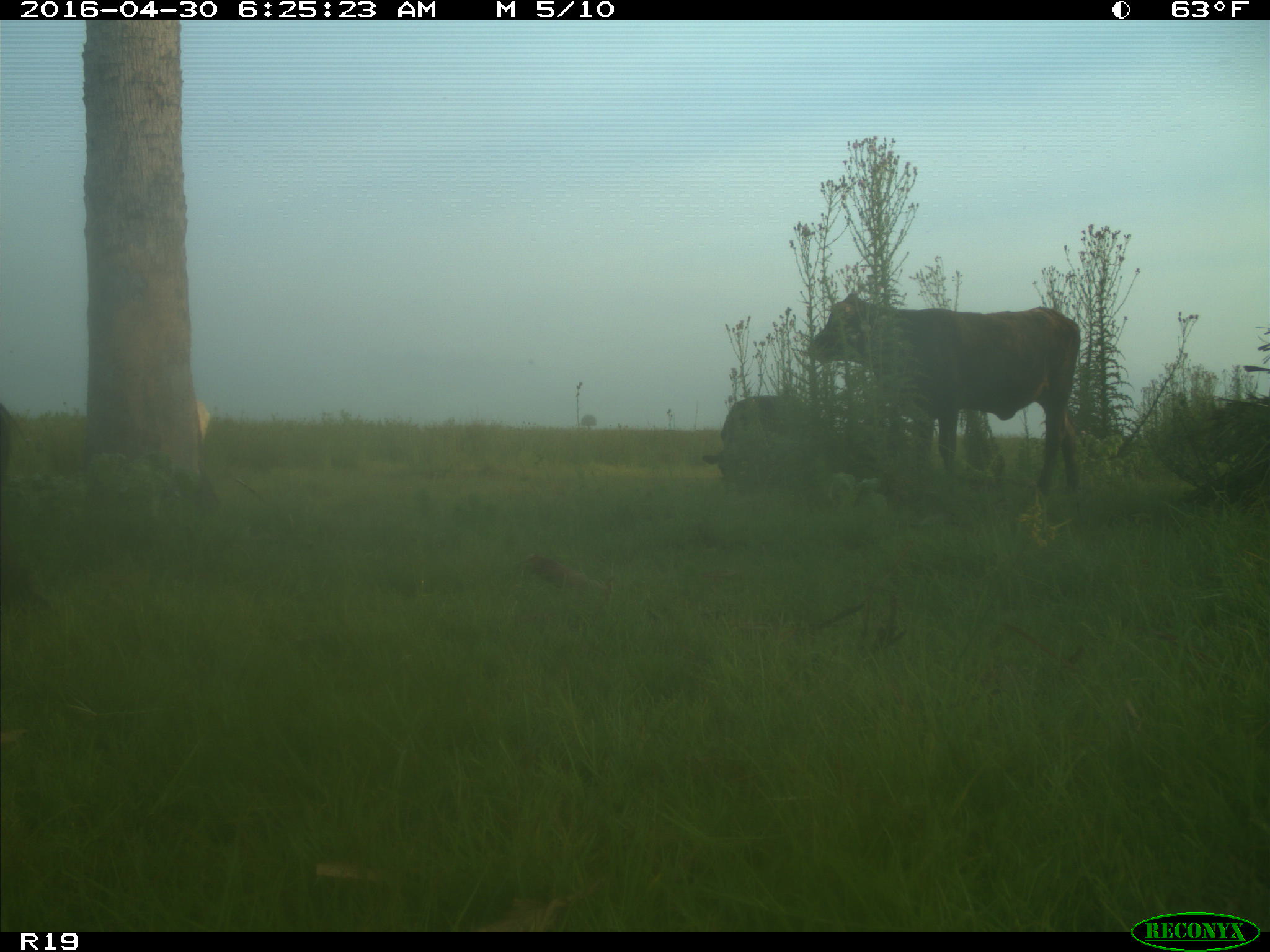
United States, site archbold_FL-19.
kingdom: Animalia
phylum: Chordata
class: Mammalia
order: Artiodactyla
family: Bovidae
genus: Bos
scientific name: Bos taurus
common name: domestic cow